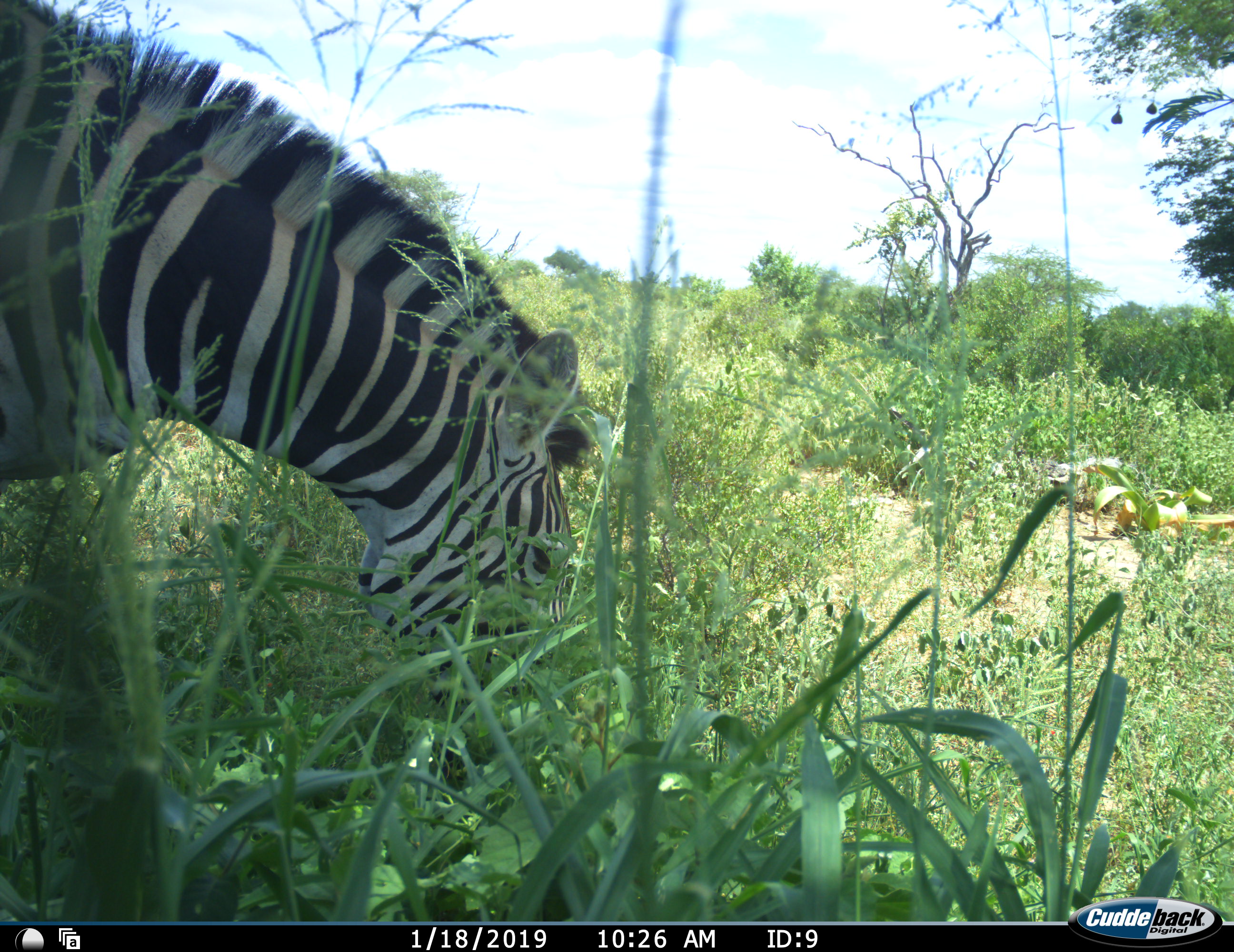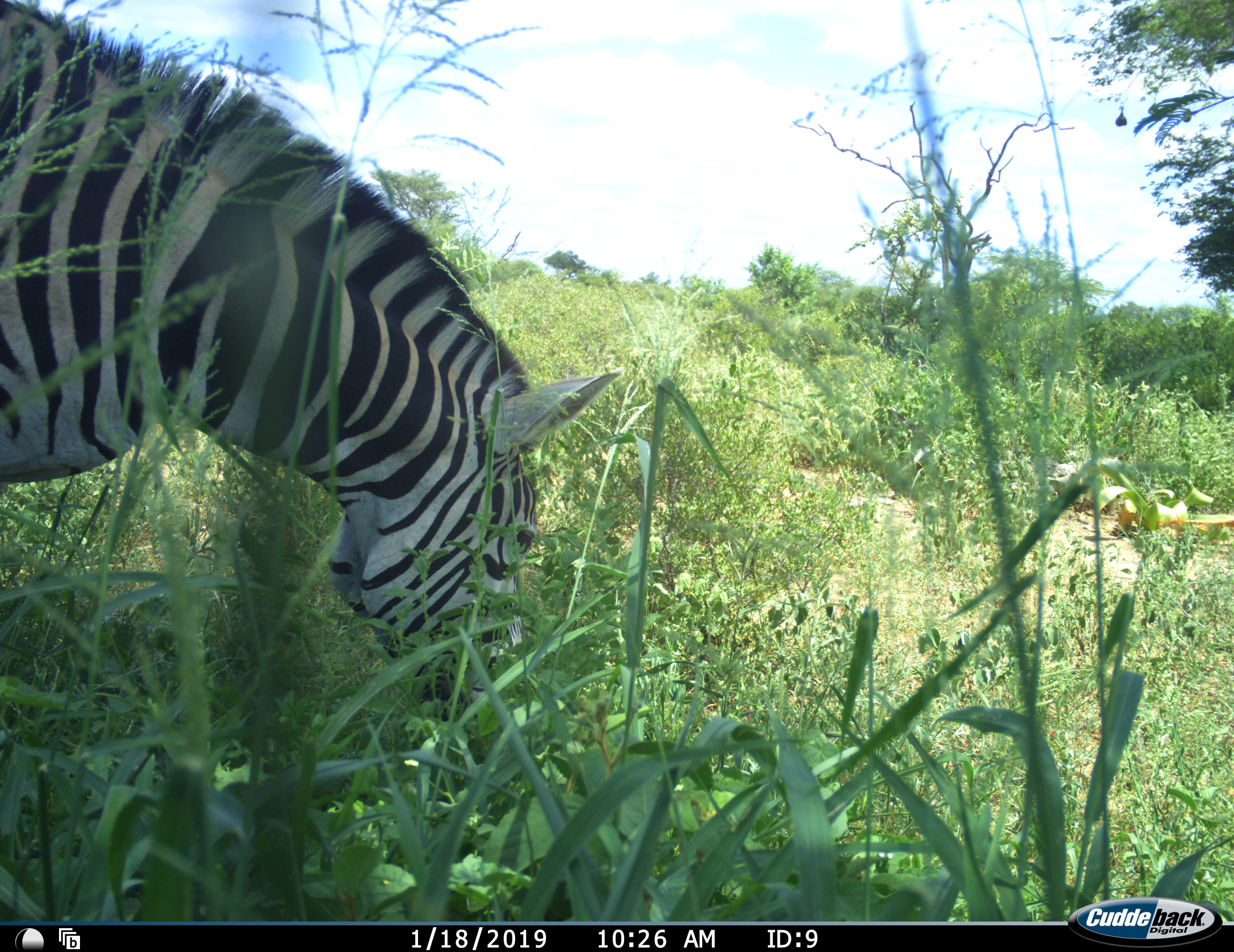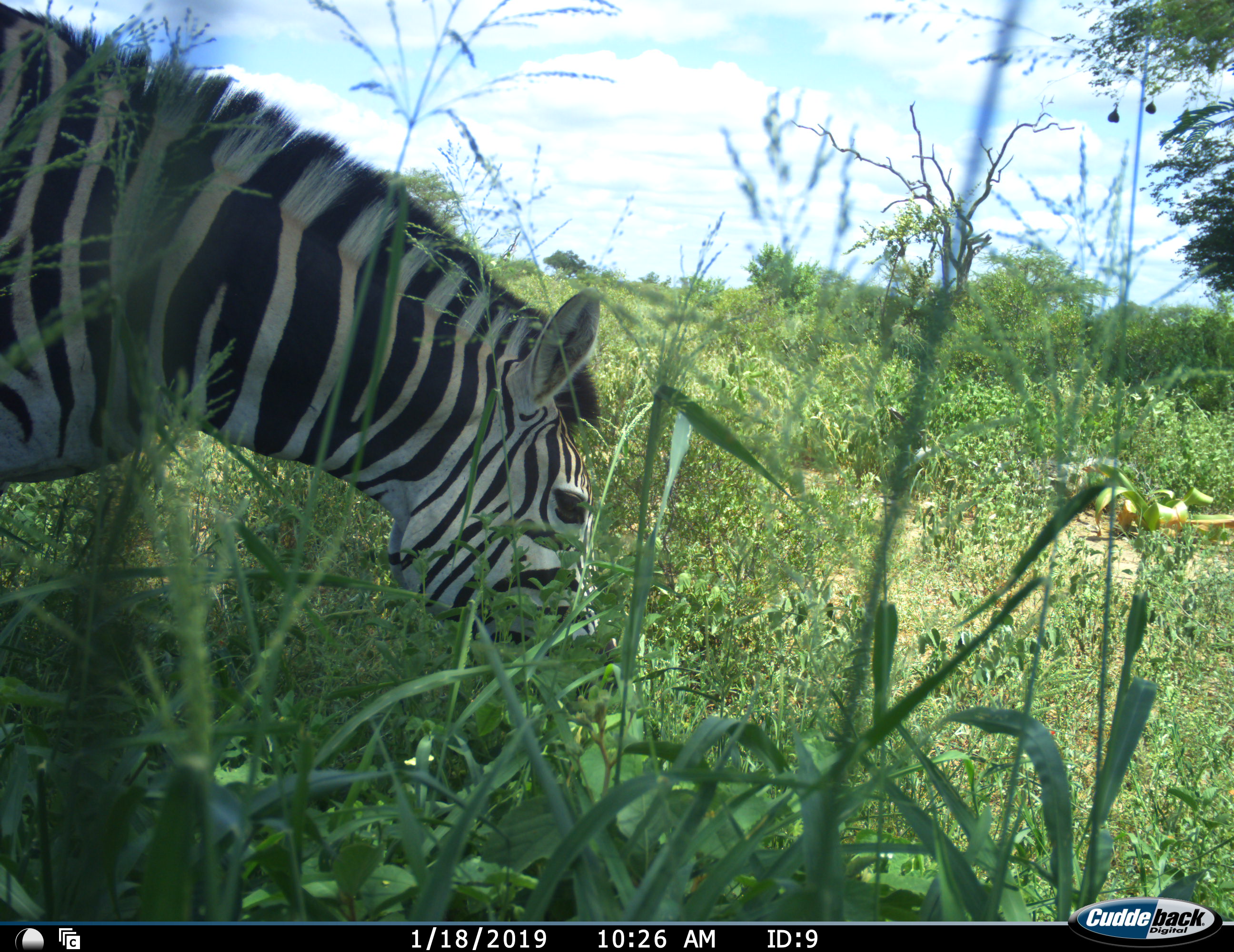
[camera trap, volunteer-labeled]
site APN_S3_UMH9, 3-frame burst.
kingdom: Animalia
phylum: Chordata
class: Mammalia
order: Perissodactyla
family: Equidae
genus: Equus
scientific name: Equus quagga burchellii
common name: burchell's zebra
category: zebraburchells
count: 1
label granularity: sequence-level